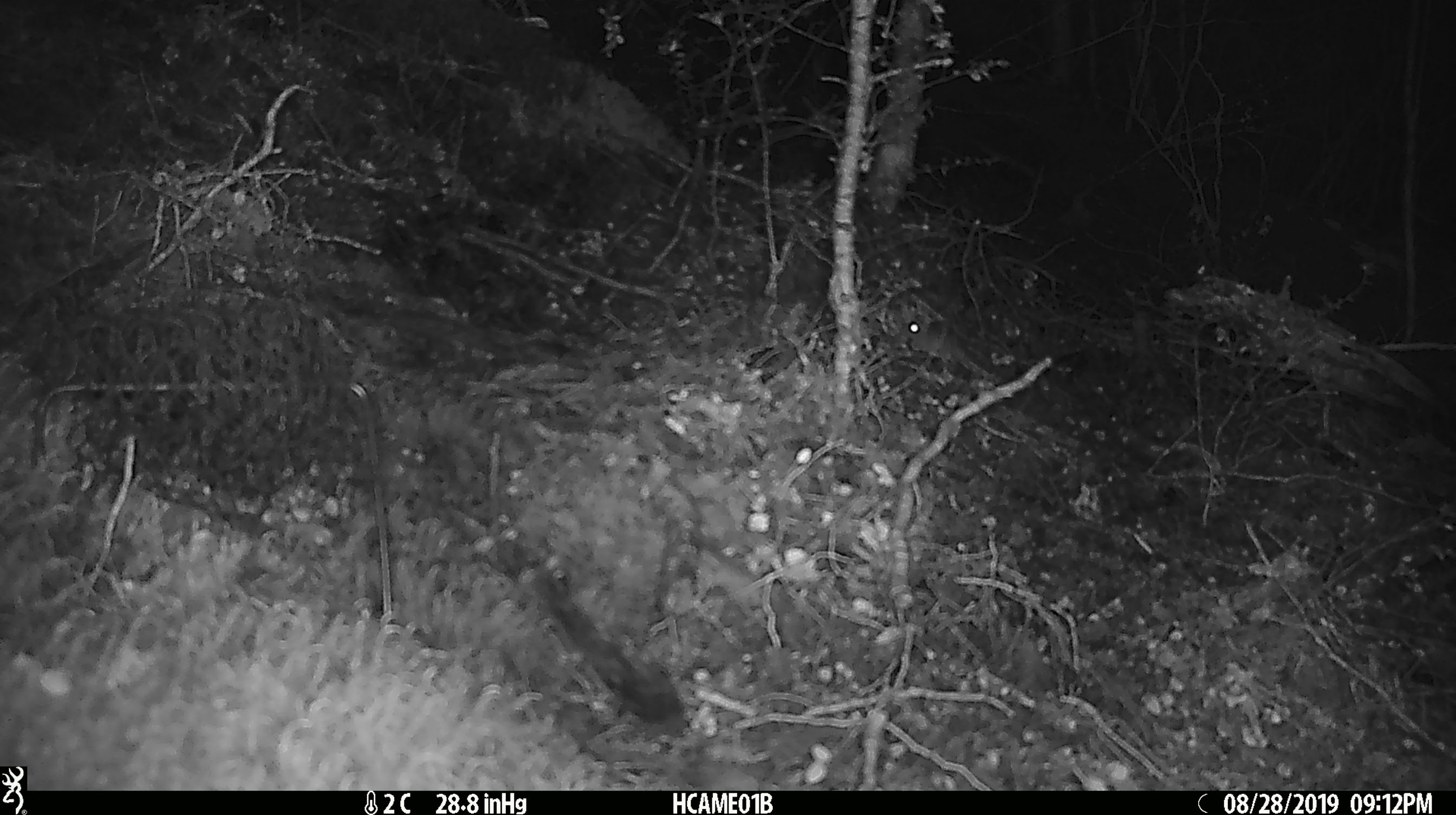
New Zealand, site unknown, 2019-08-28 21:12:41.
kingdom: Animalia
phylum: Chordata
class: Mammalia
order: Rodentia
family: Muridae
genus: Mus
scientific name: Mus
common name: mouse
Mouse (Mus).